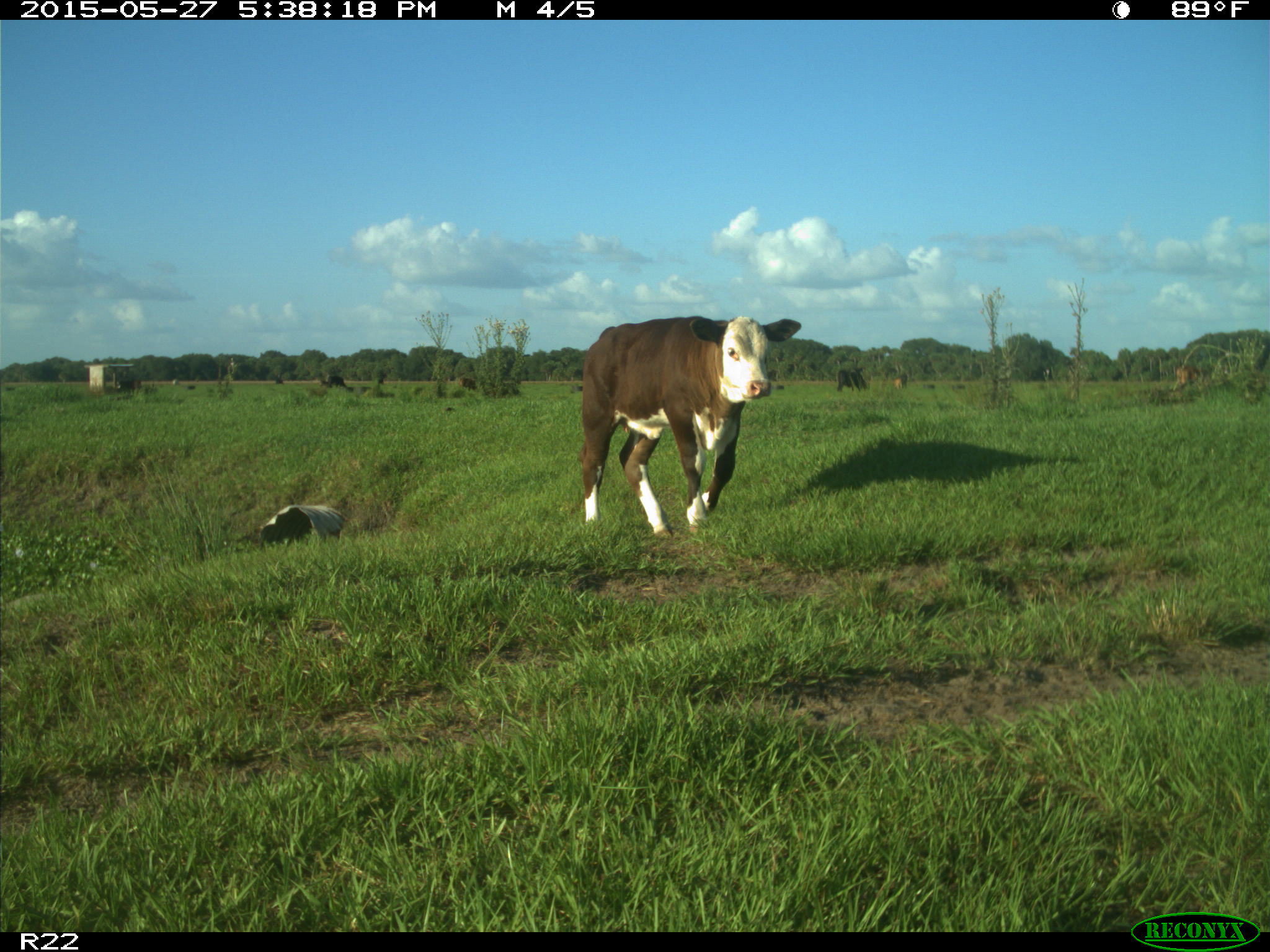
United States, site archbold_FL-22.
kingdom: Animalia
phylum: Chordata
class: Mammalia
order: Artiodactyla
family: Bovidae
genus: Bos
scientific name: Bos taurus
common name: domestic cow